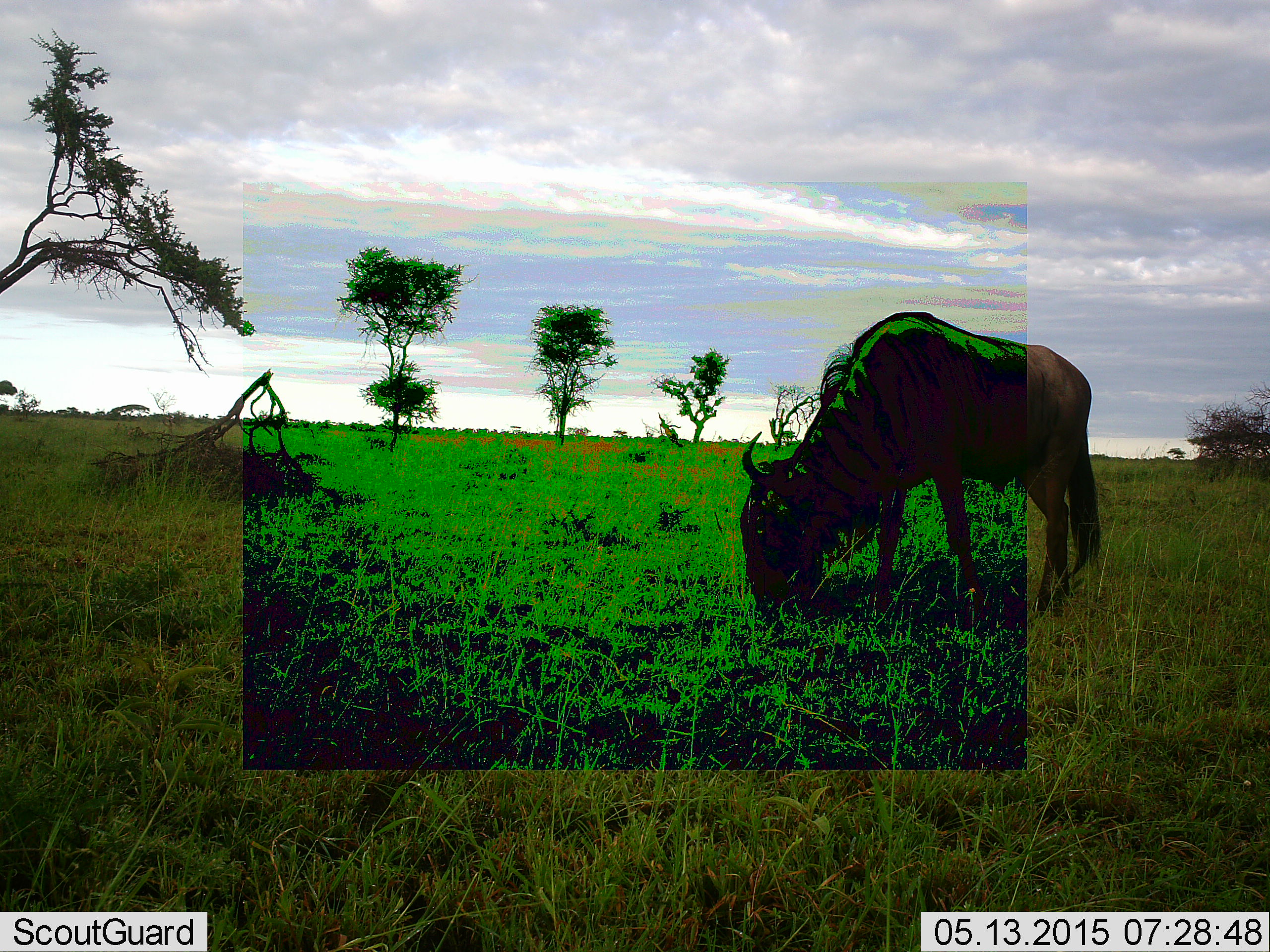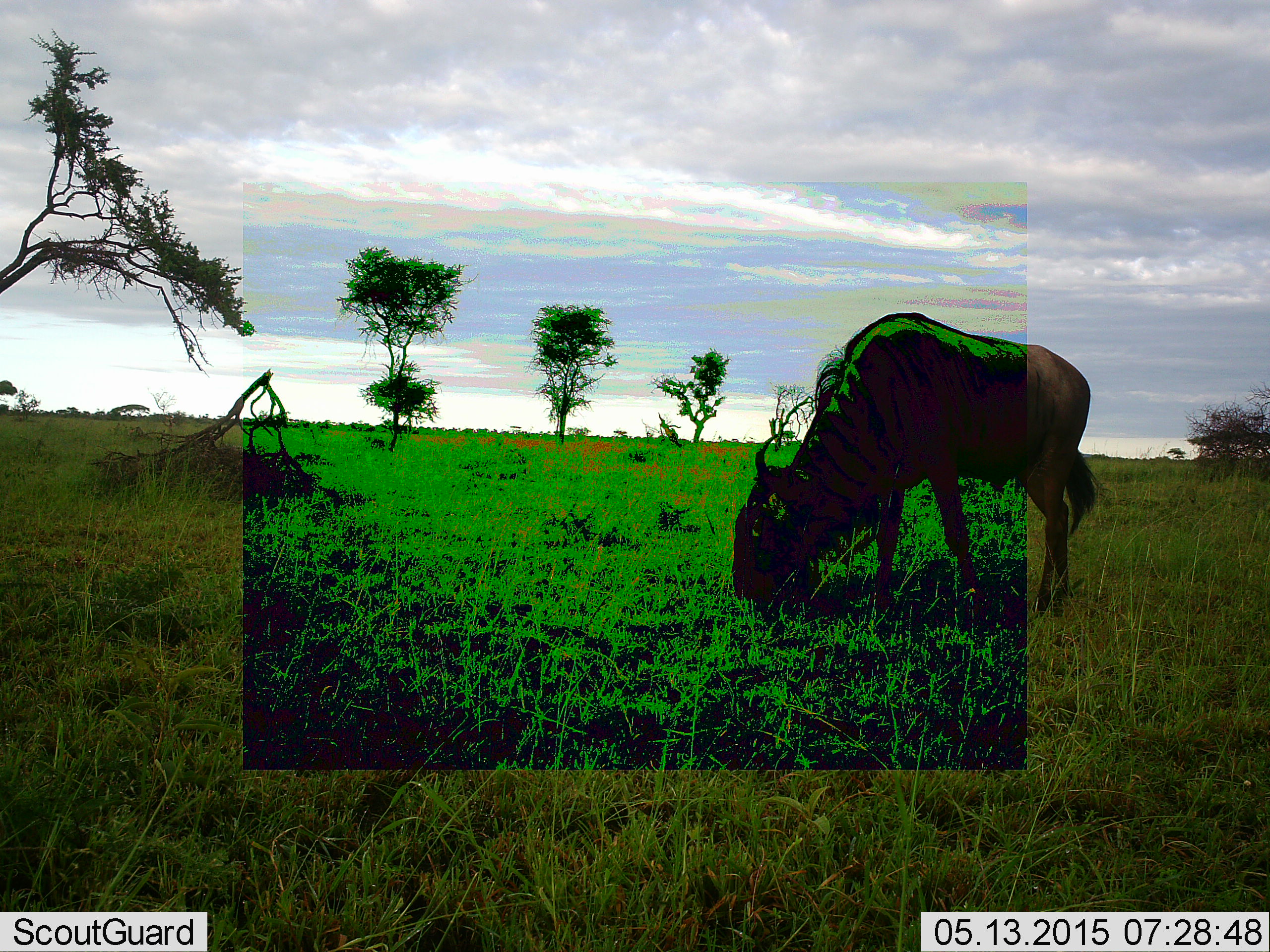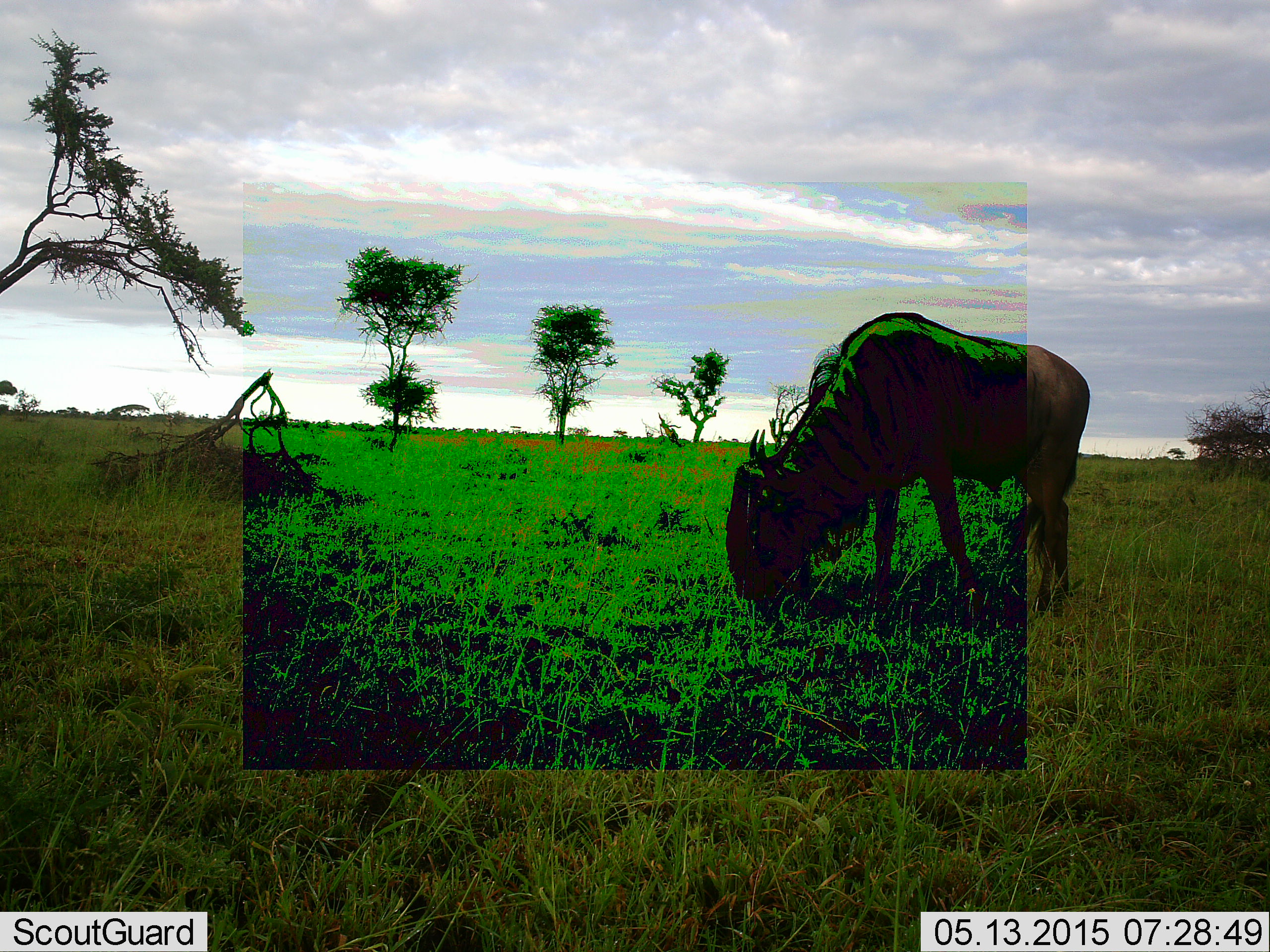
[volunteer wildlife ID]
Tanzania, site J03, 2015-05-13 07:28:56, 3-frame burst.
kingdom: Animalia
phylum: Chordata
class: Mammalia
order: Artiodactyla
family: Bovidae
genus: Connochaetes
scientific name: Connochaetes taurinus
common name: blue wildebeest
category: wildebeest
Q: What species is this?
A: Wildebeest (blue wildebeest) (Connochaetes taurinus).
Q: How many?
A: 1.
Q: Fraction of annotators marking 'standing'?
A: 30%.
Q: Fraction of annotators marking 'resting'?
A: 0%.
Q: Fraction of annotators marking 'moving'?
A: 0%.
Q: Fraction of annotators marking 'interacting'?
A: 0%.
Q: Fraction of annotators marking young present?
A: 0%.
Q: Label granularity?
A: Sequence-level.